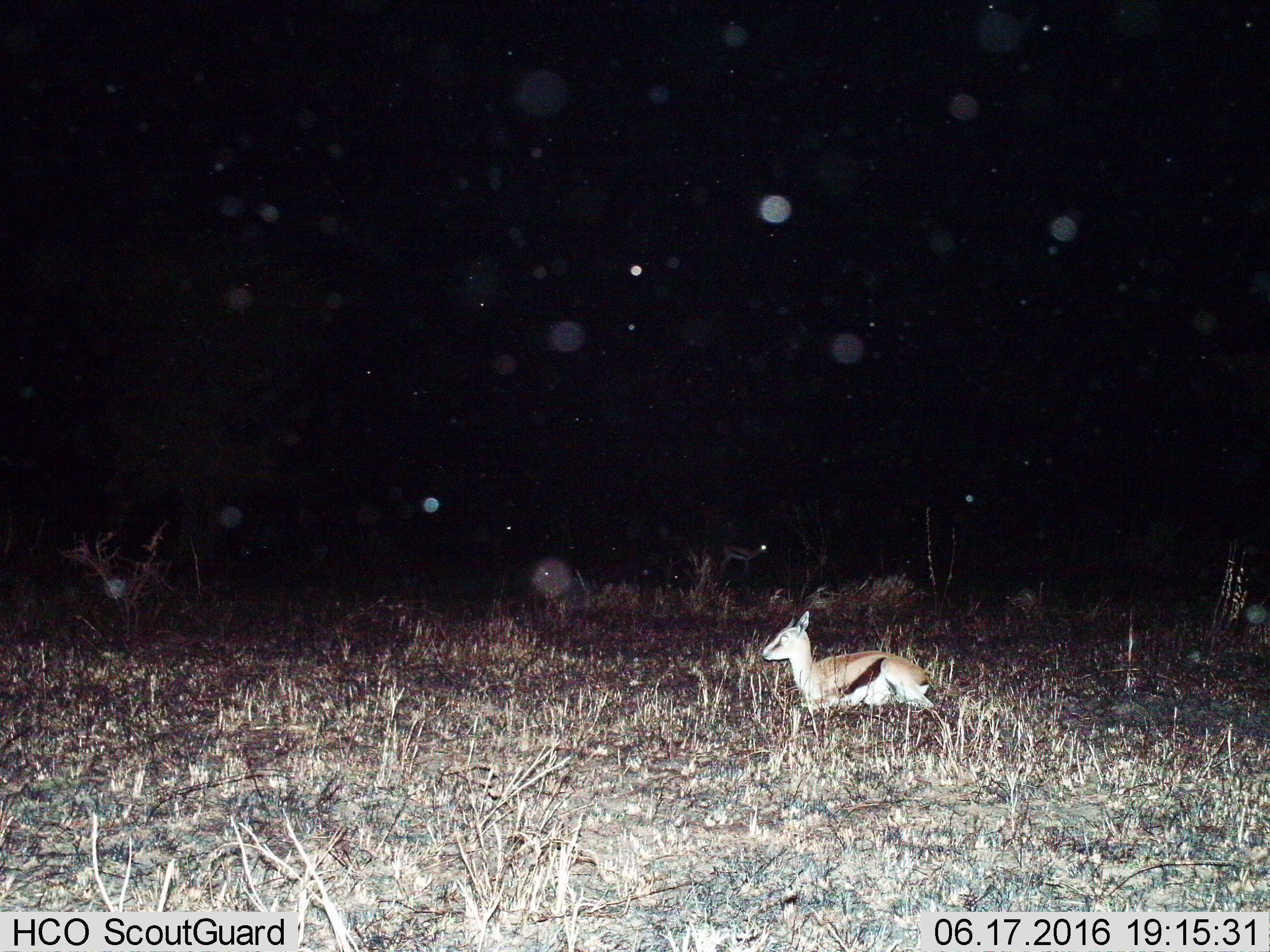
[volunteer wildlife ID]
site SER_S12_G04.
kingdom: Animalia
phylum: Chordata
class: Mammalia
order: Artiodactyla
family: Bovidae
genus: Eudorcas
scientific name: Eudorcas thomsonii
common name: thomson's gazelle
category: gazellethomsons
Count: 1.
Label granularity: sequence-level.